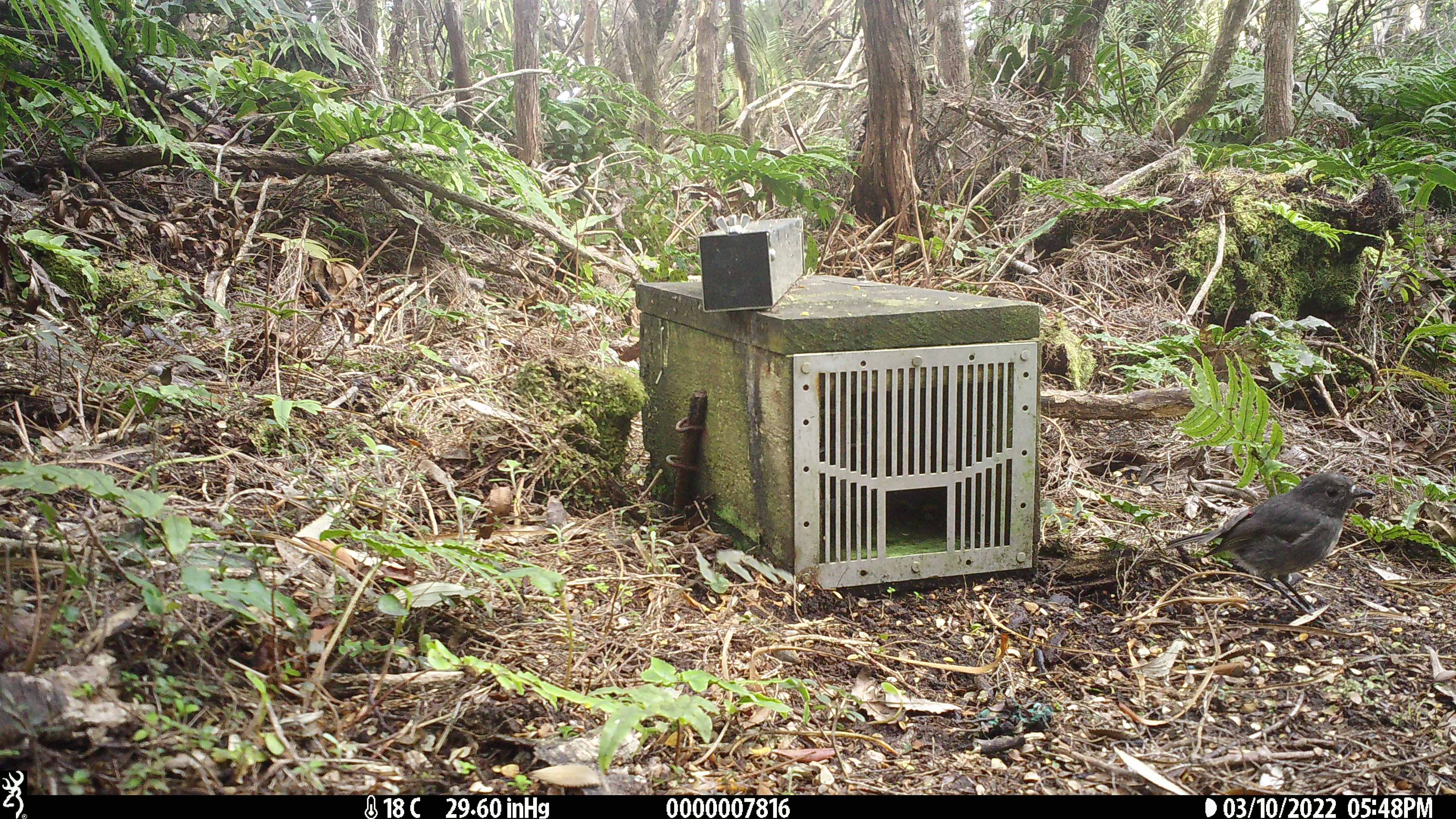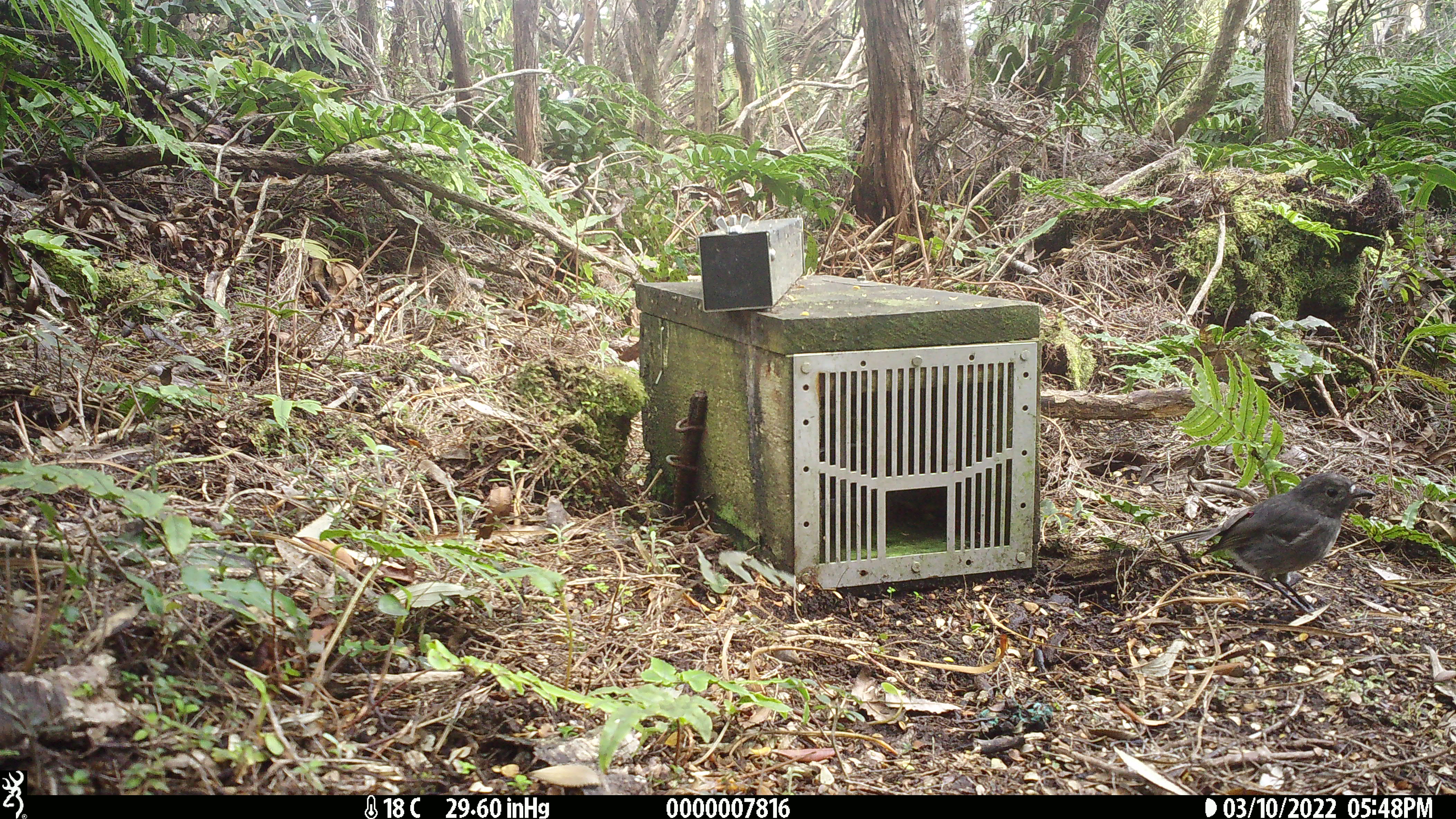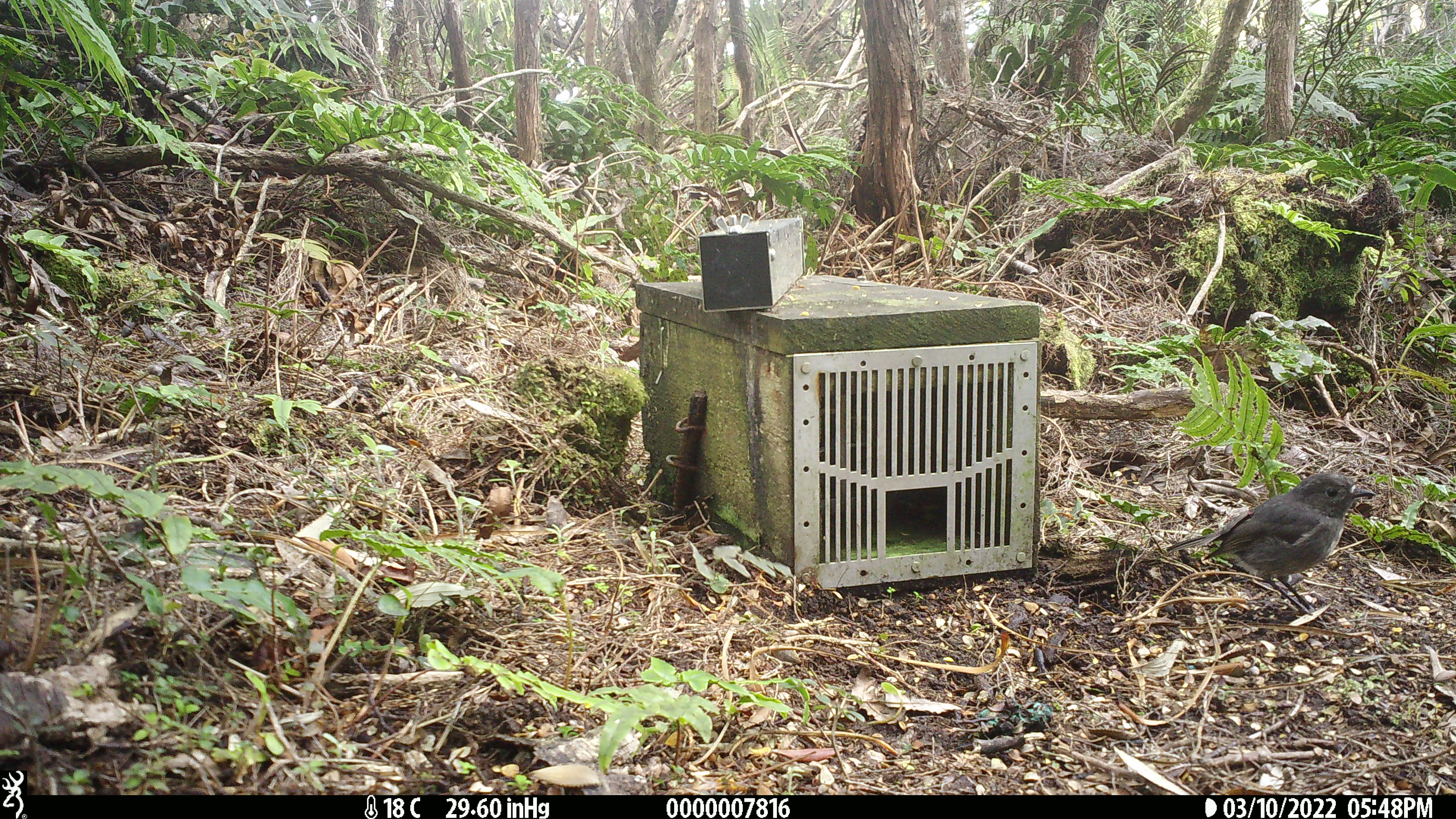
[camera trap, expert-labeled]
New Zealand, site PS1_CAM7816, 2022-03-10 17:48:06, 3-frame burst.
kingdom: Animalia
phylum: Chordata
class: Aves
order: Passeriformes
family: Petroicidae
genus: Petroica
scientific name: Petroica australis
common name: new zealand robin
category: robin